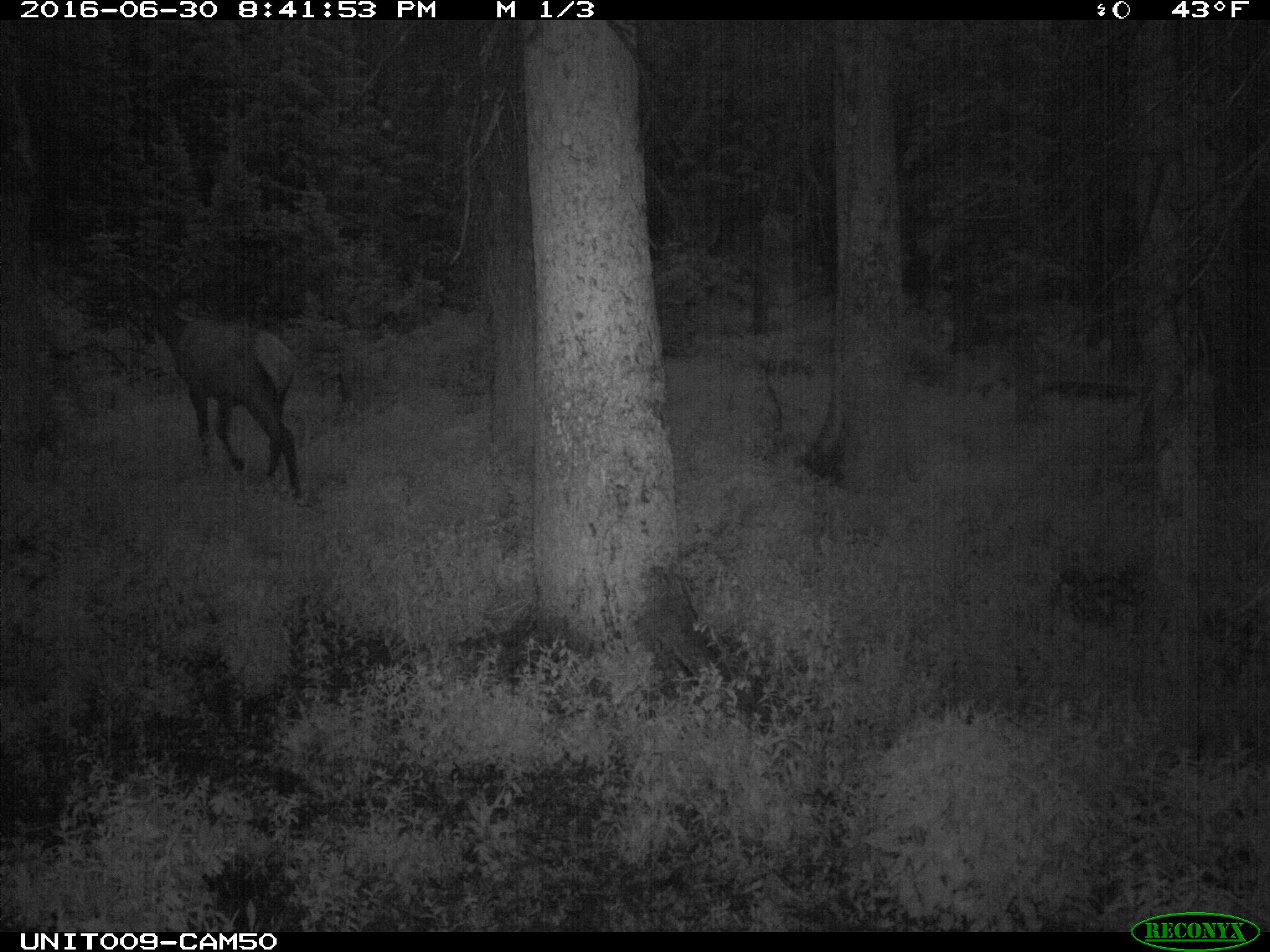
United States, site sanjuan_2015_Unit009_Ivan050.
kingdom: Animalia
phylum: Chordata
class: Mammalia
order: Artiodactyla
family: Cervidae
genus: Cervus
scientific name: Cervus elaphus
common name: red deer